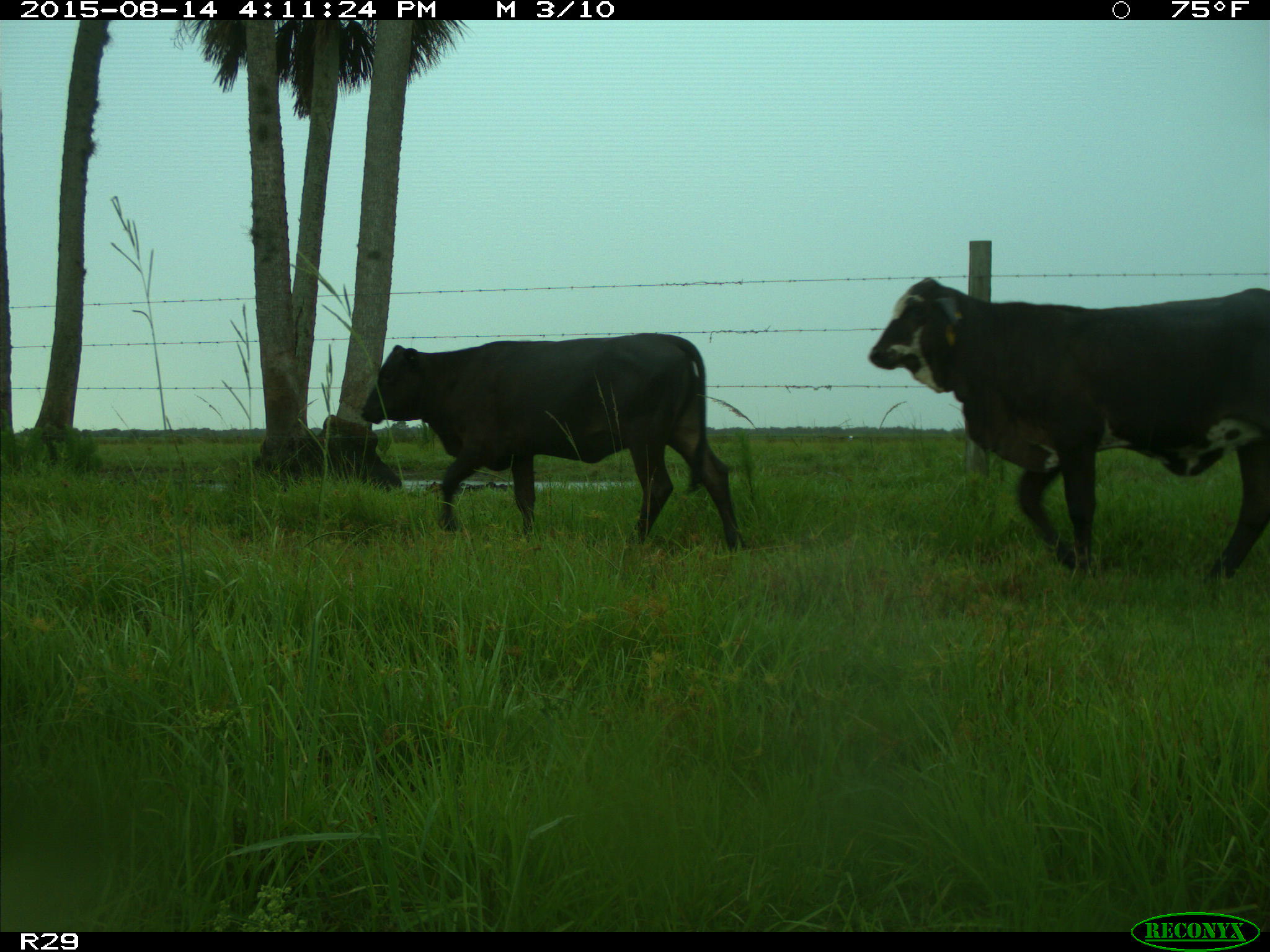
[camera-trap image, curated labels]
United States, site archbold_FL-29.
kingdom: Animalia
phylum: Chordata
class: Mammalia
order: Artiodactyla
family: Bovidae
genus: Bos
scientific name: Bos taurus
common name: domestic cow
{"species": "Bos taurus (domestic cow)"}